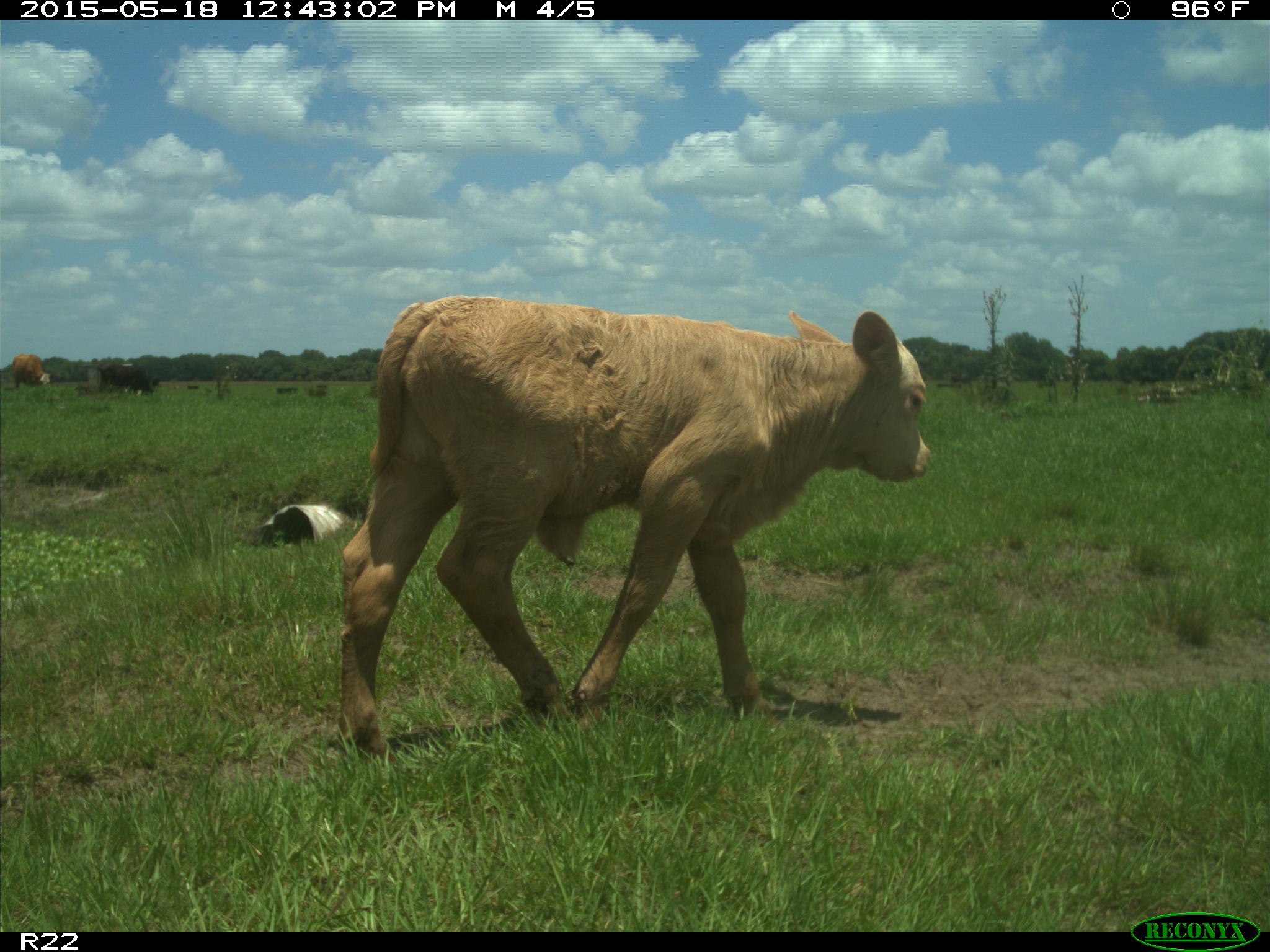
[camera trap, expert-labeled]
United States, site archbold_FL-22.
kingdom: Animalia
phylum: Chordata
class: Mammalia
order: Artiodactyla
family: Bovidae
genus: Bos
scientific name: Bos taurus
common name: domestic cow